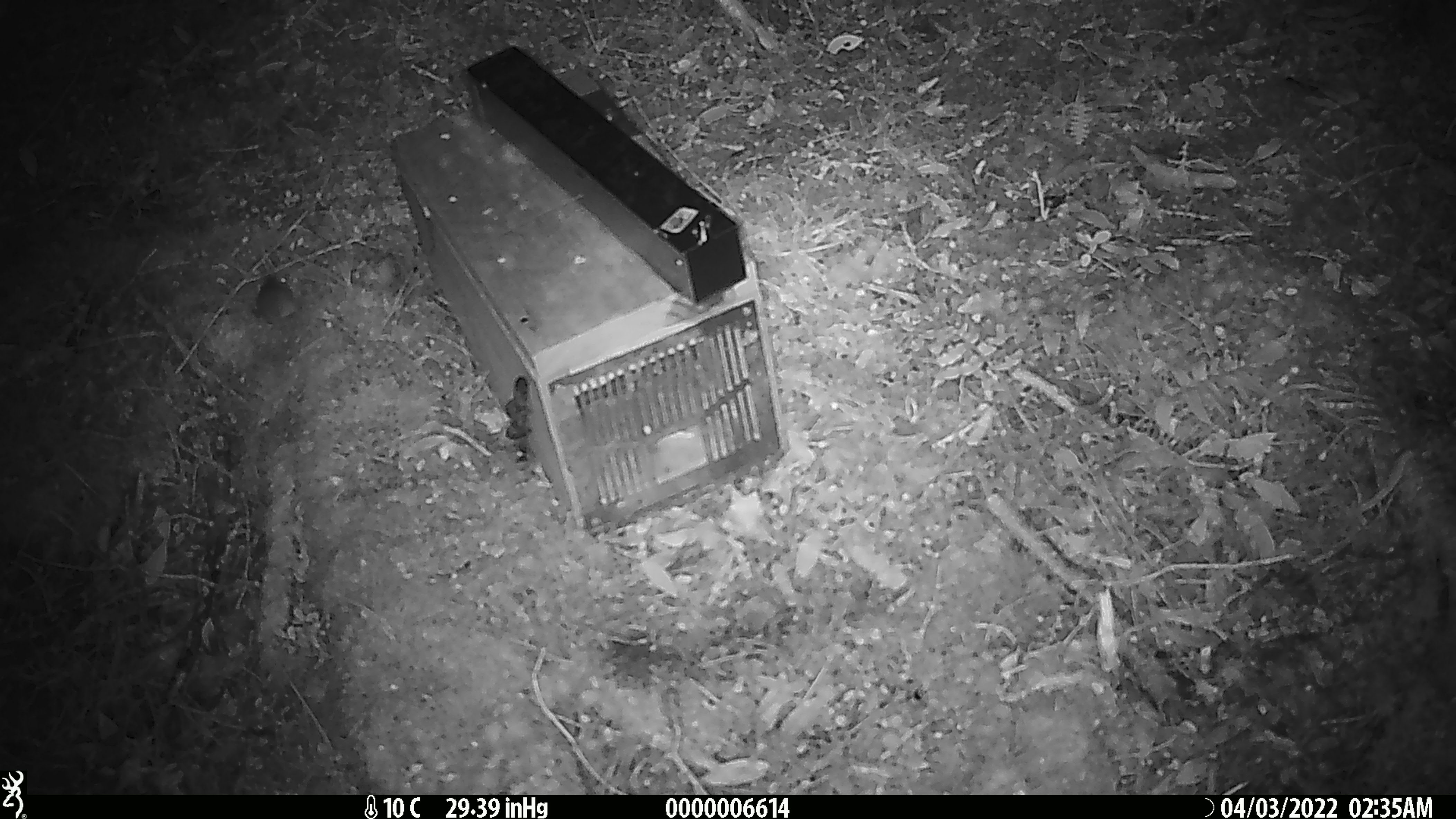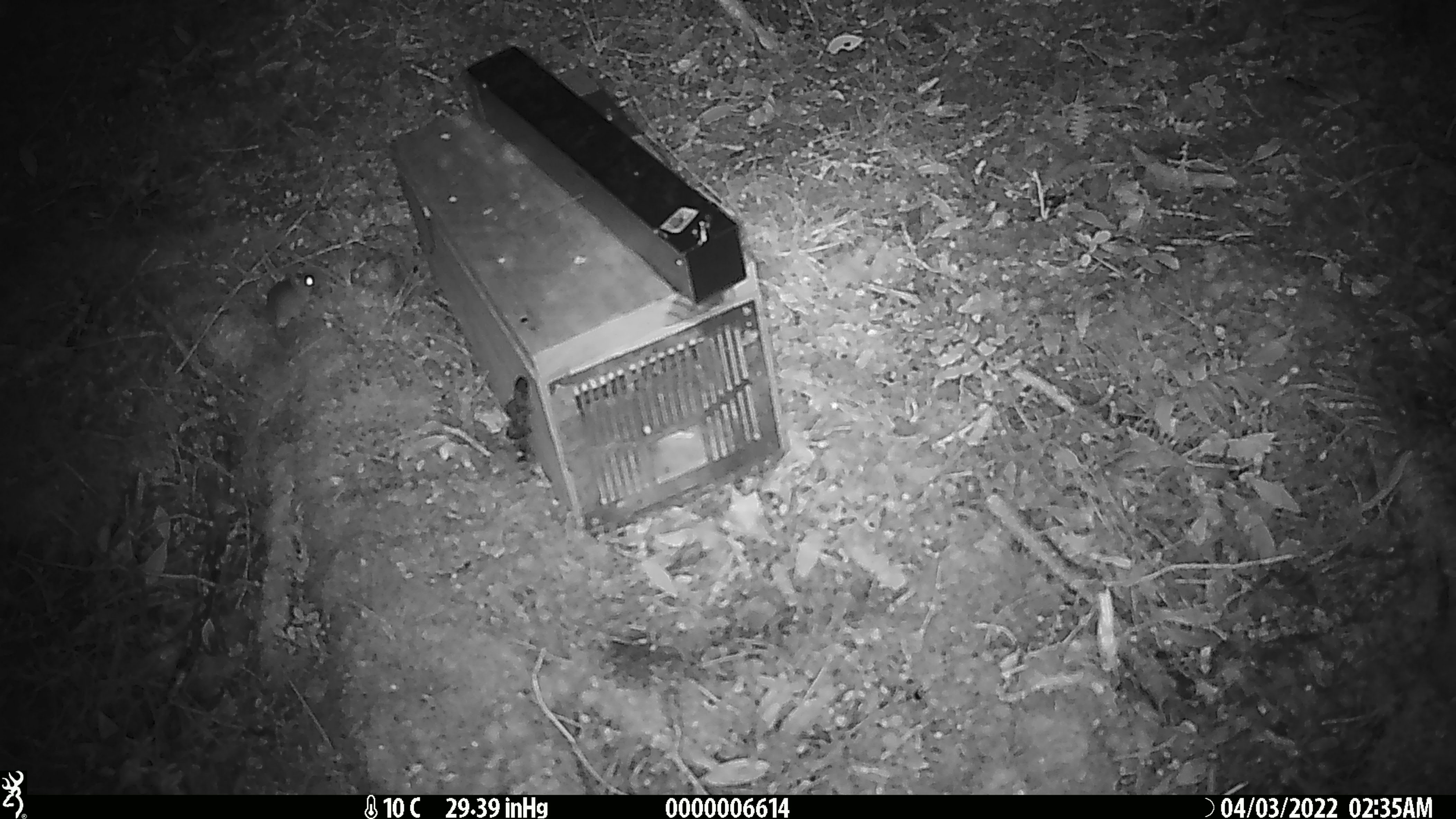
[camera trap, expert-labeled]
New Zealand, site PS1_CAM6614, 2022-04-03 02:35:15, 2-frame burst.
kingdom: Animalia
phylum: Chordata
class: Mammalia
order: Rodentia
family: Muridae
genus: Mus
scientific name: Mus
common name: mouse